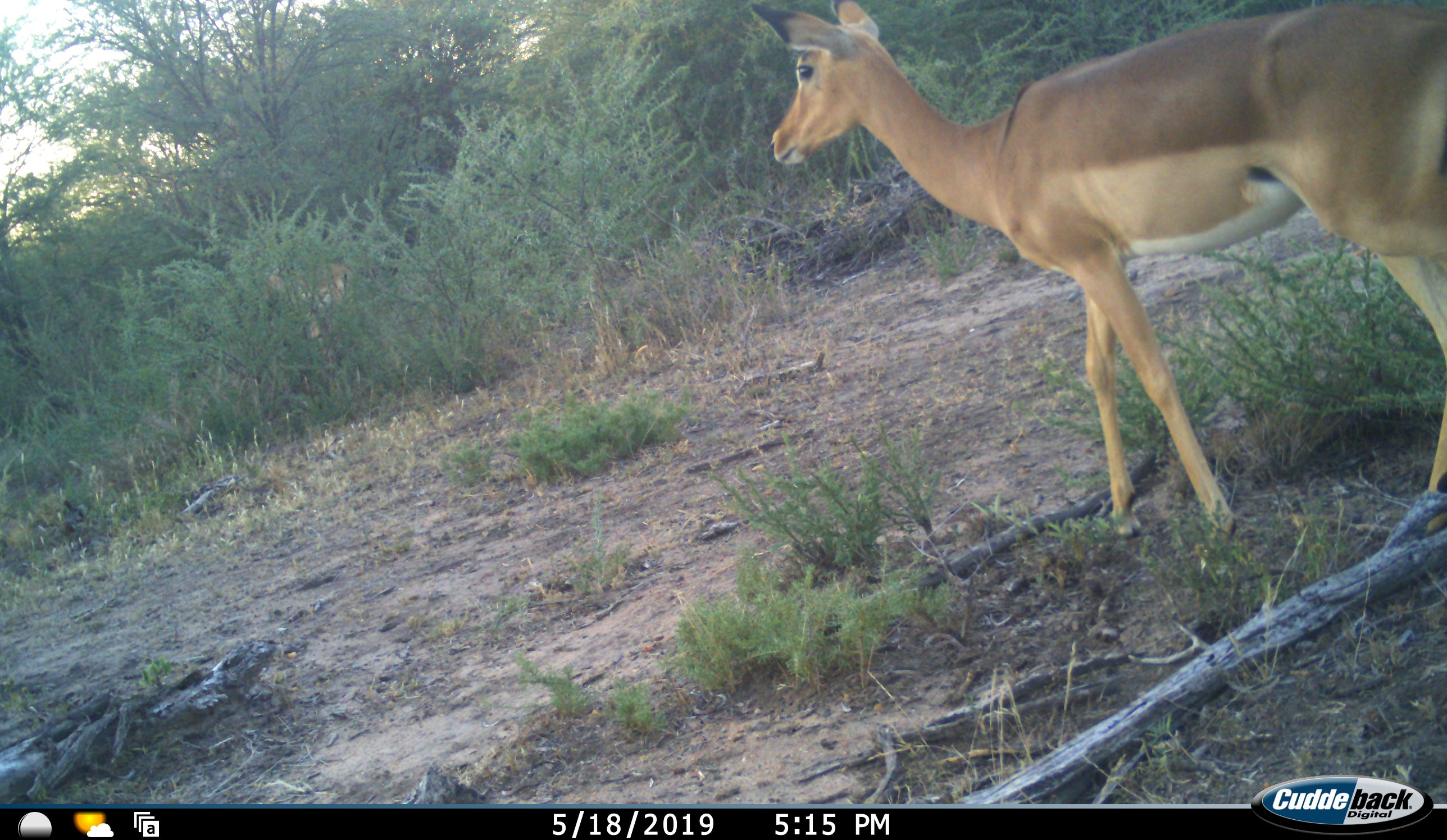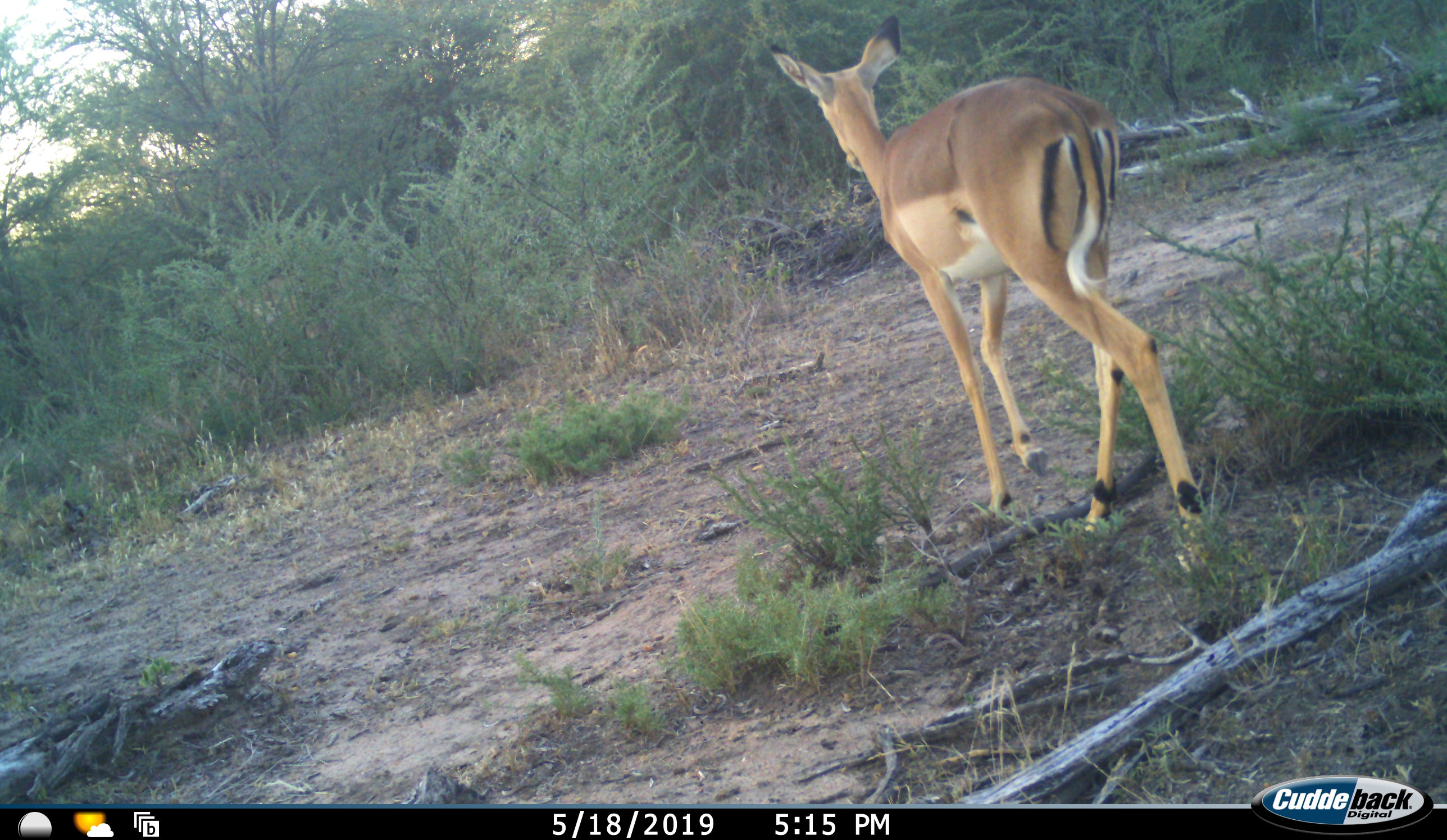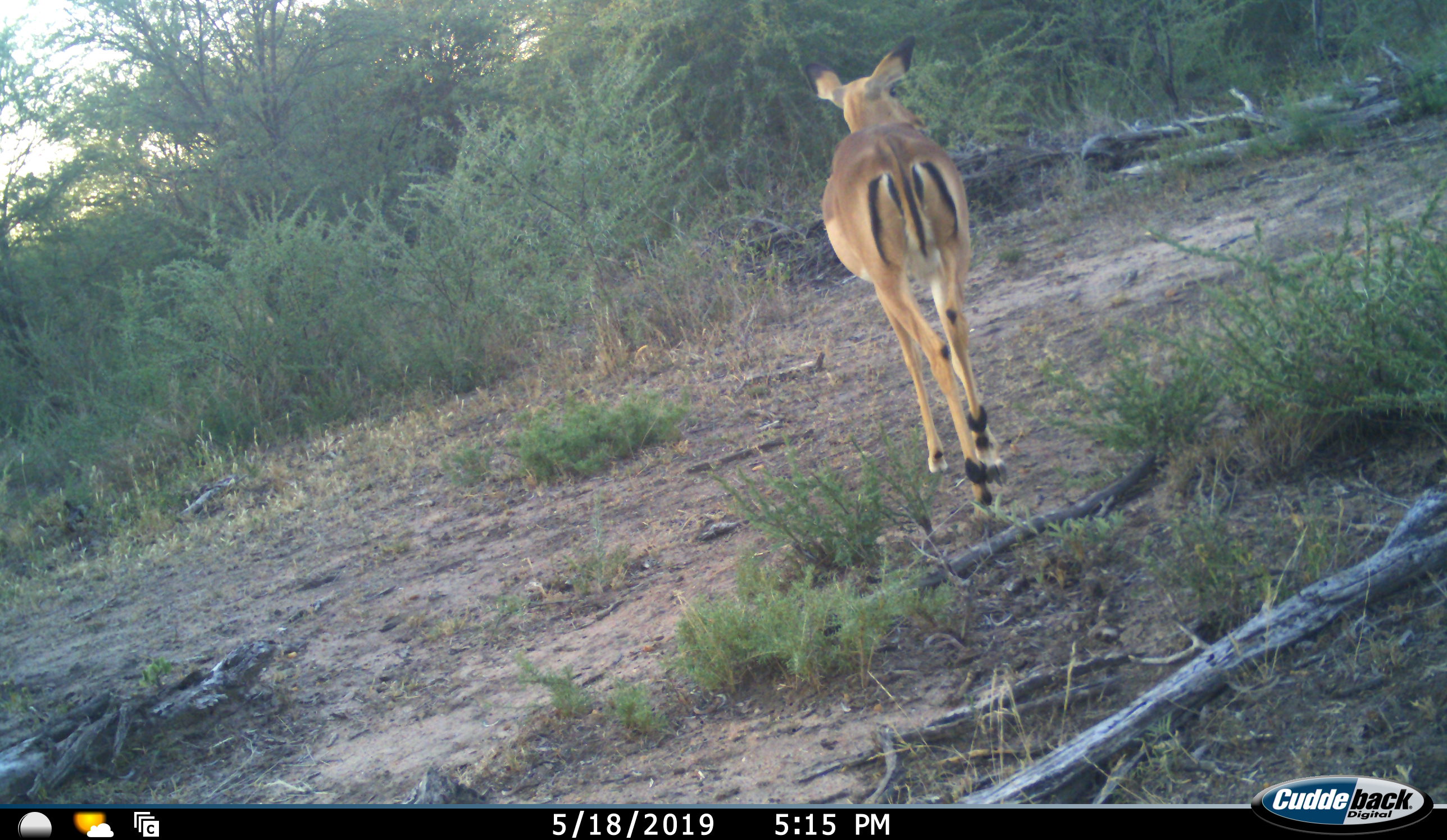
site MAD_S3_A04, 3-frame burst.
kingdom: Animalia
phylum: Chordata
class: Mammalia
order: Artiodactyla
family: Bovidae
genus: Aepyceros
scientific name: Aepyceros melampus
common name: impala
Impala (Aepyceros melampus), count 1. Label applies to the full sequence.